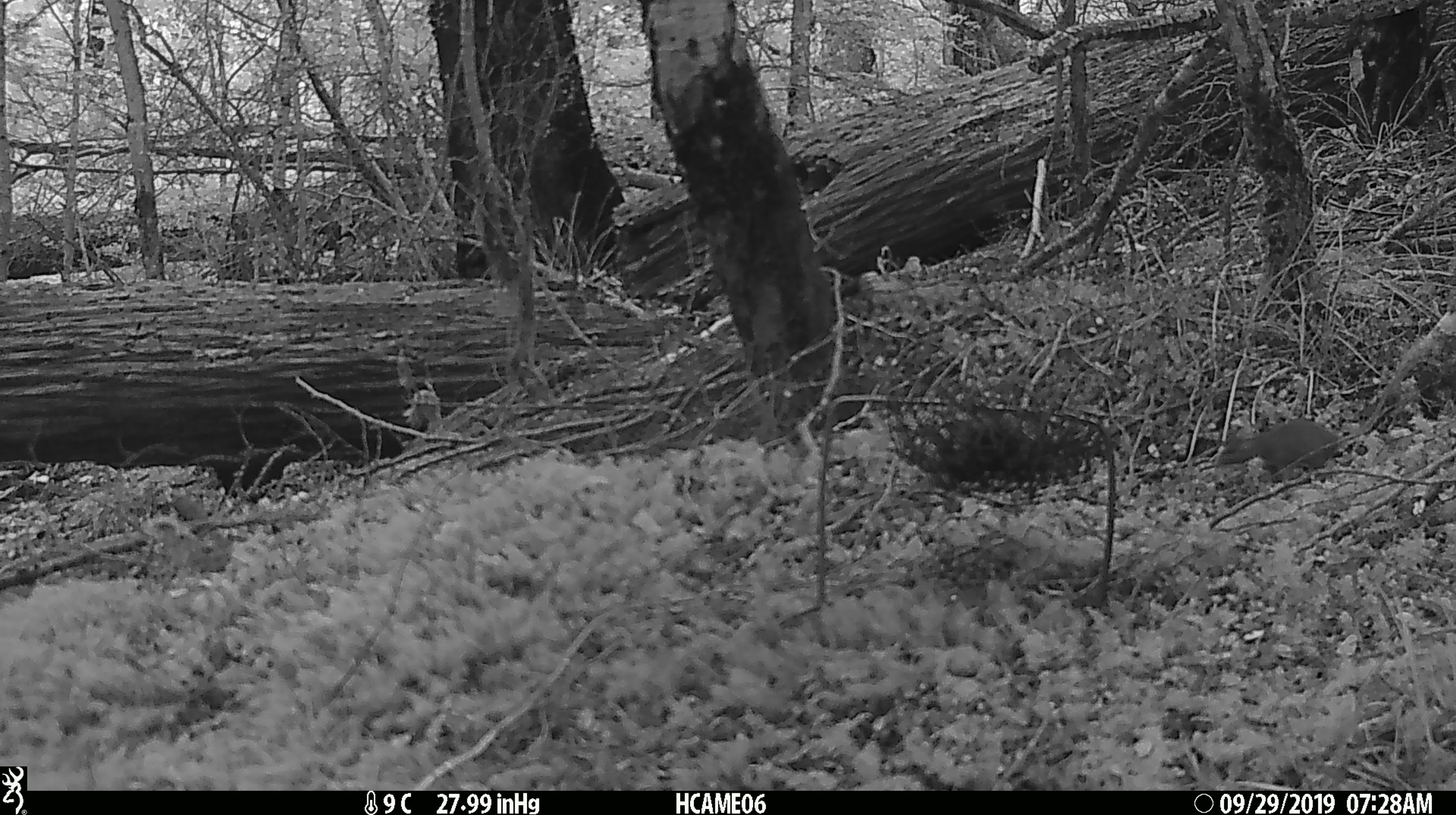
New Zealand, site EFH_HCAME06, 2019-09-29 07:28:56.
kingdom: Animalia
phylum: Chordata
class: Mammalia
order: Rodentia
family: Muridae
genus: Mus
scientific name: Mus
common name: mouse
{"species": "mouse (Mus)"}